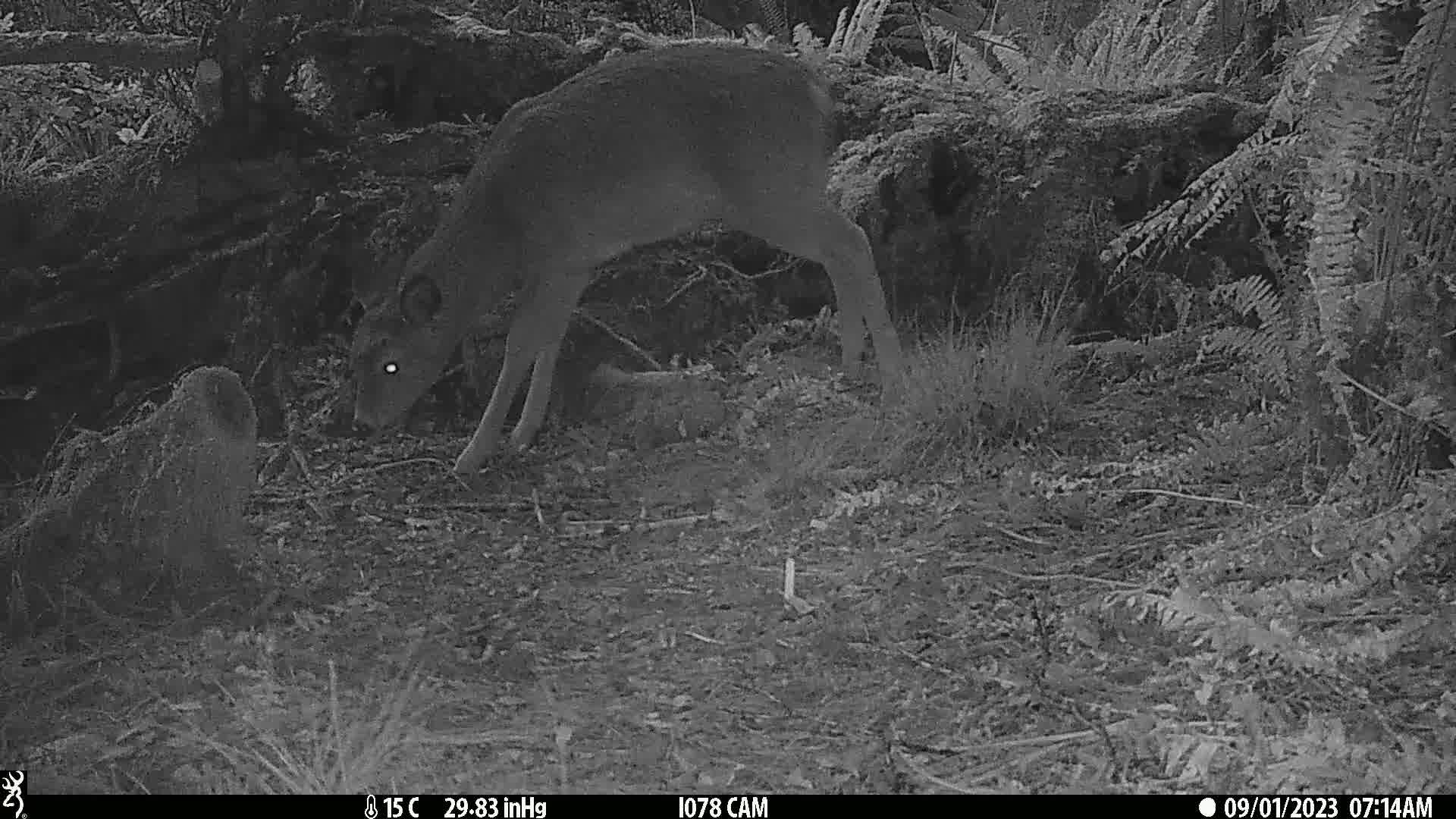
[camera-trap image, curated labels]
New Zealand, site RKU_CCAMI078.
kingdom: Animalia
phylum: Chordata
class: Mammalia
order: Artiodactyla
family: Cervidae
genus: Odocoileus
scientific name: Odocoileus virginianus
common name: white-tailed deer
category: white tailed deer